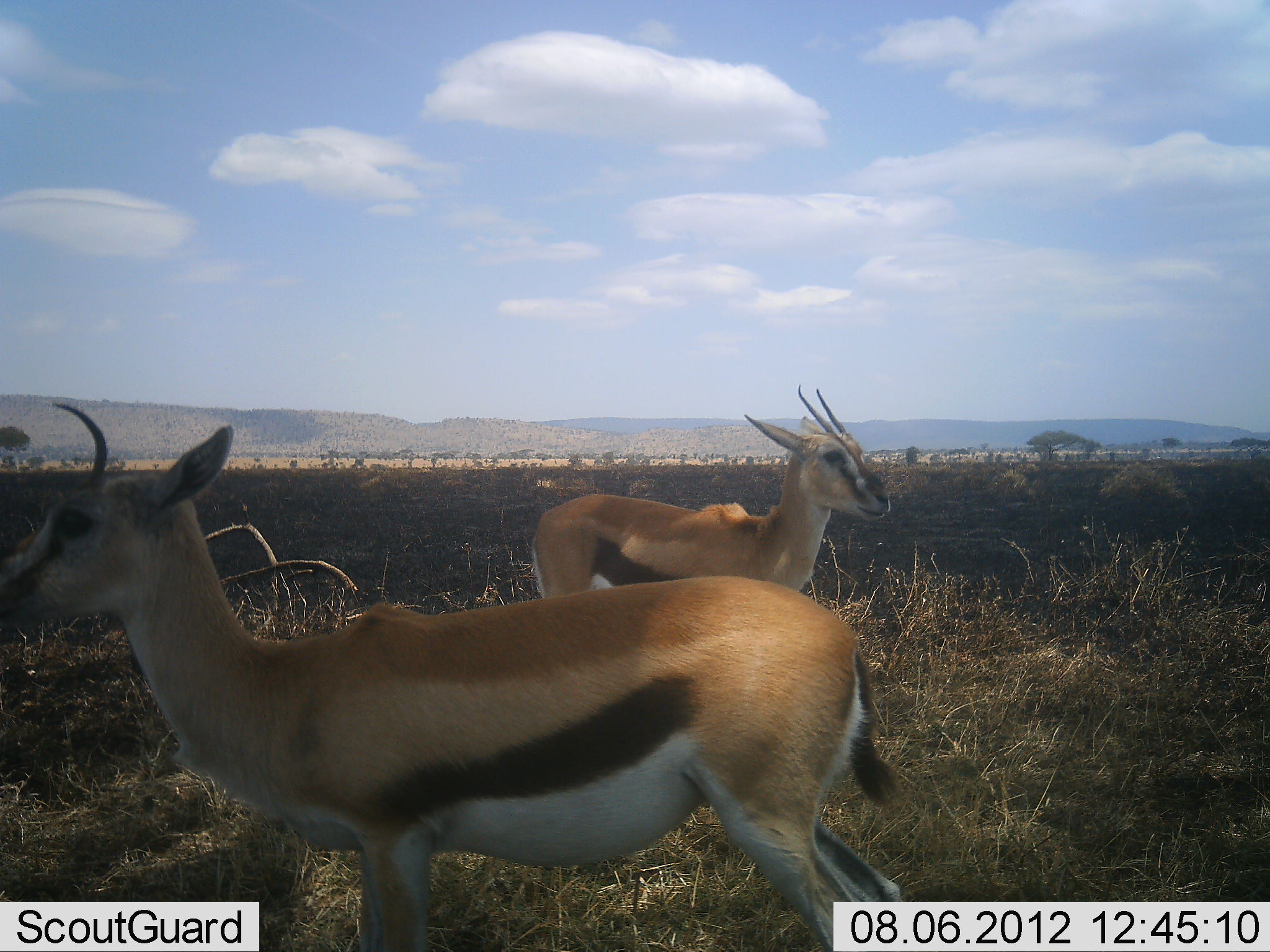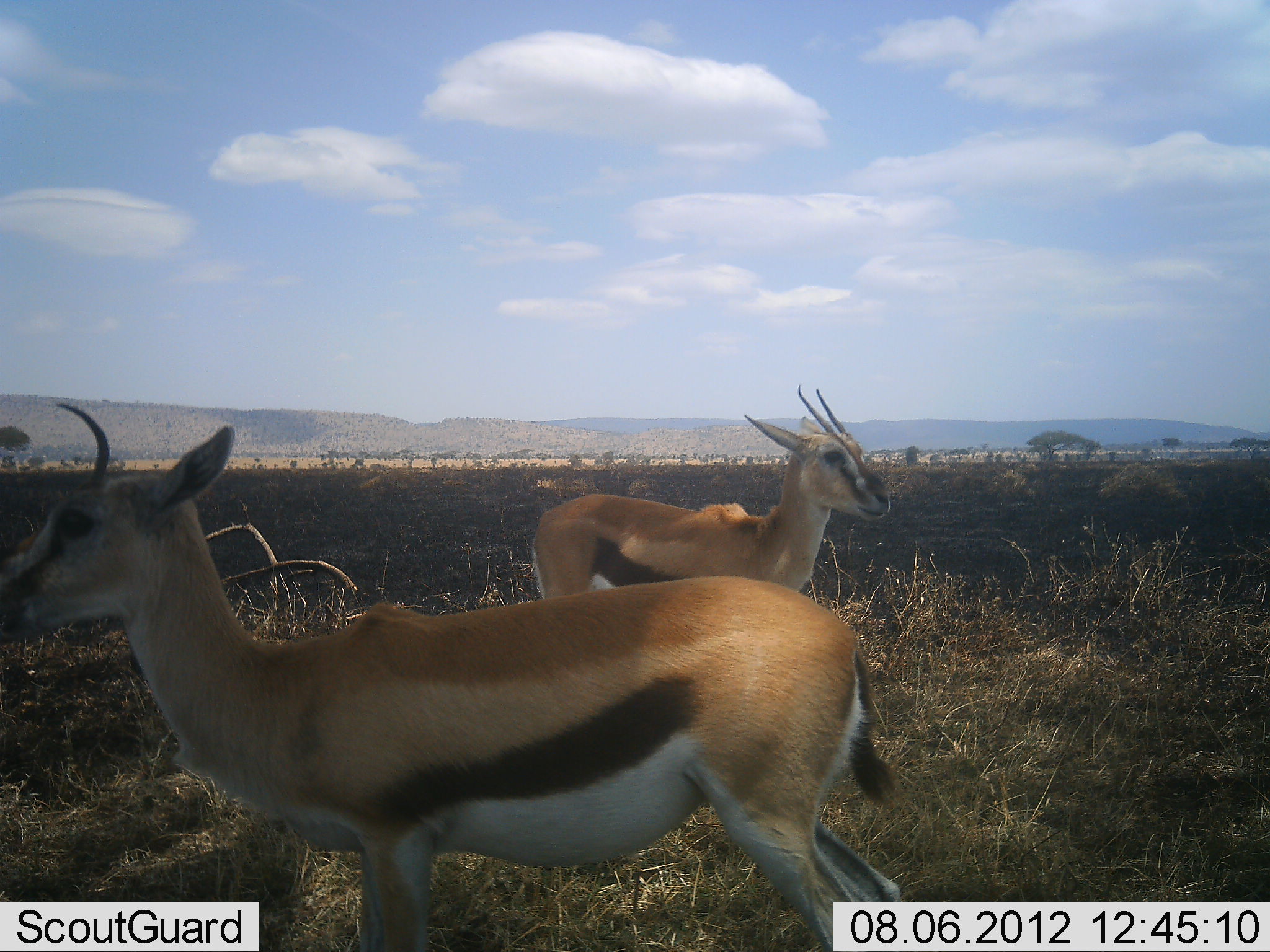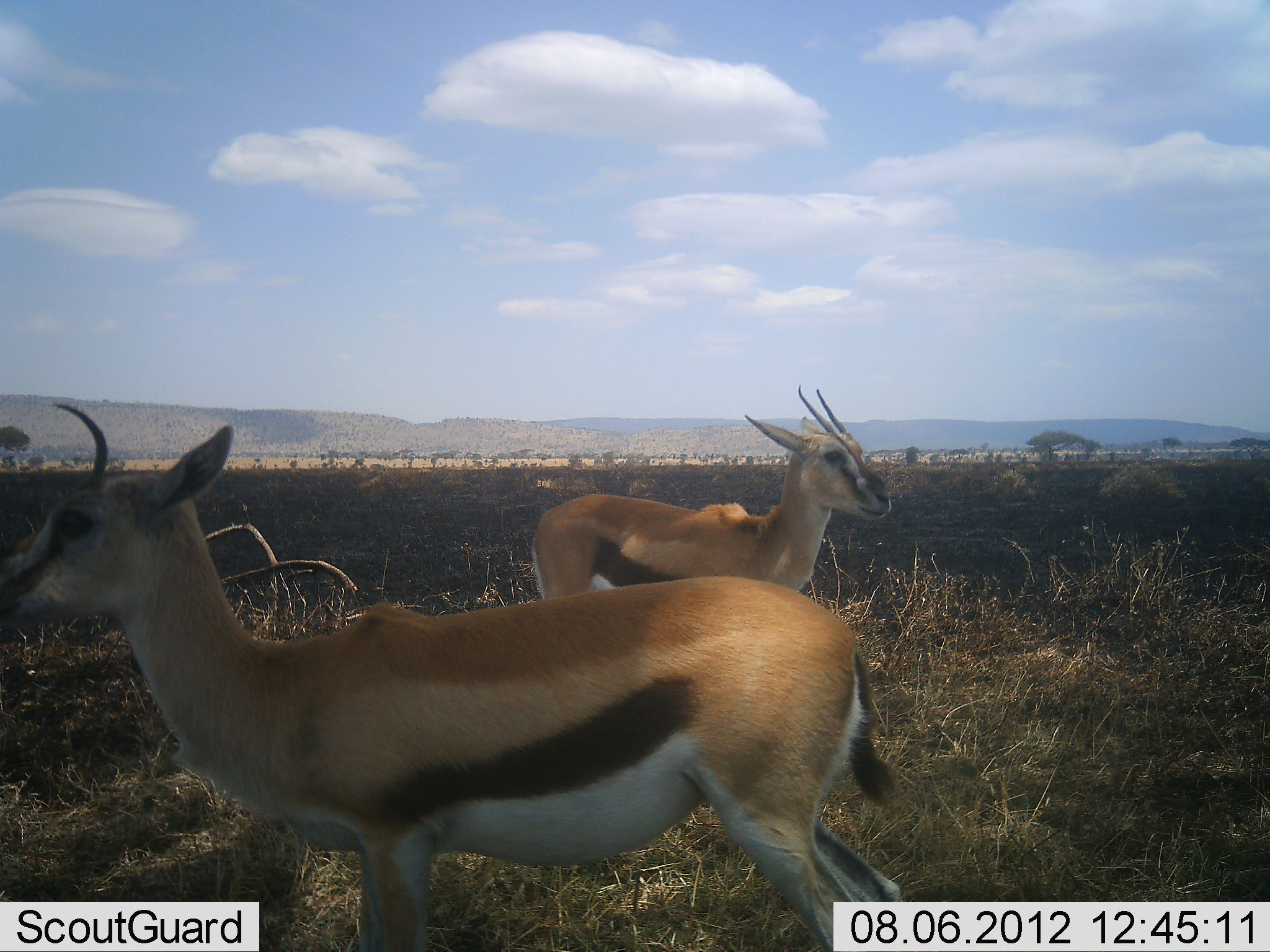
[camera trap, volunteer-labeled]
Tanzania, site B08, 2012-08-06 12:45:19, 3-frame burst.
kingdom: Animalia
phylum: Chordata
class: Mammalia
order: Artiodactyla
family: Bovidae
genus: Eudorcas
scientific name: Eudorcas thomsonii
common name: thomson's gazelle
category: gazellethomsons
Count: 2.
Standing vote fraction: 100%.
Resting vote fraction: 0%.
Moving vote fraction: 0%.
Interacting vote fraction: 0%.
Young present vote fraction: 0%.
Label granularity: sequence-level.